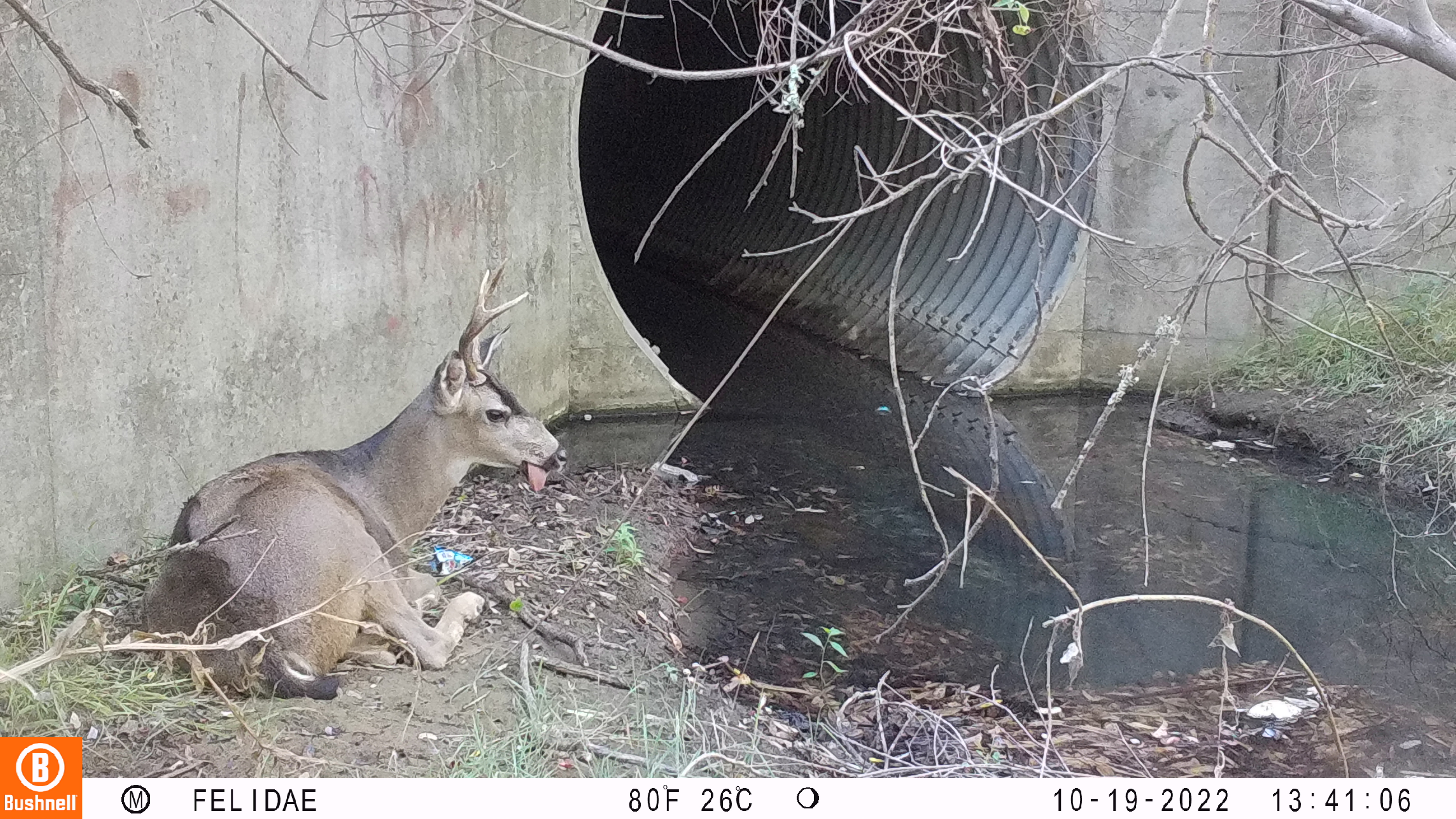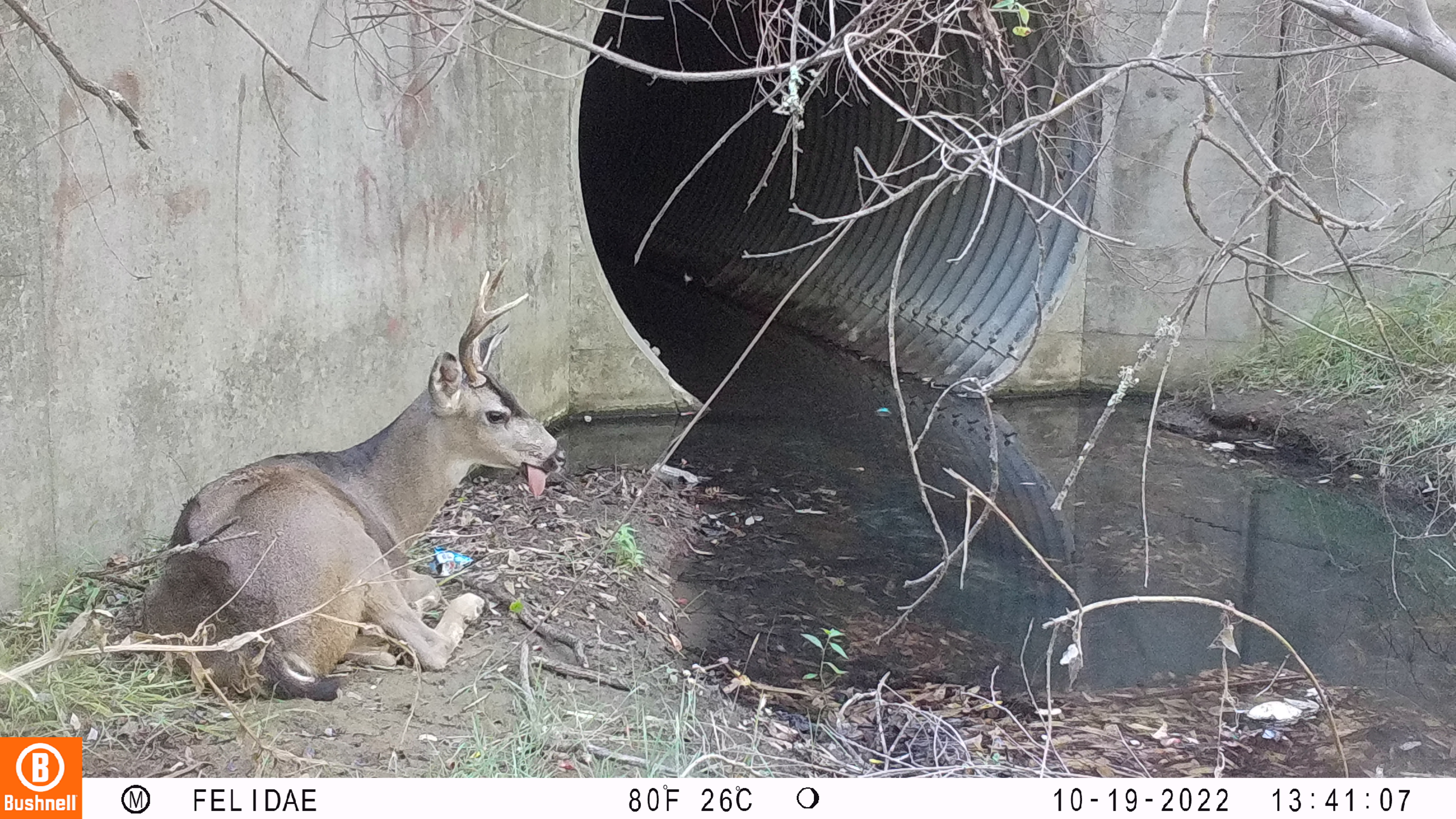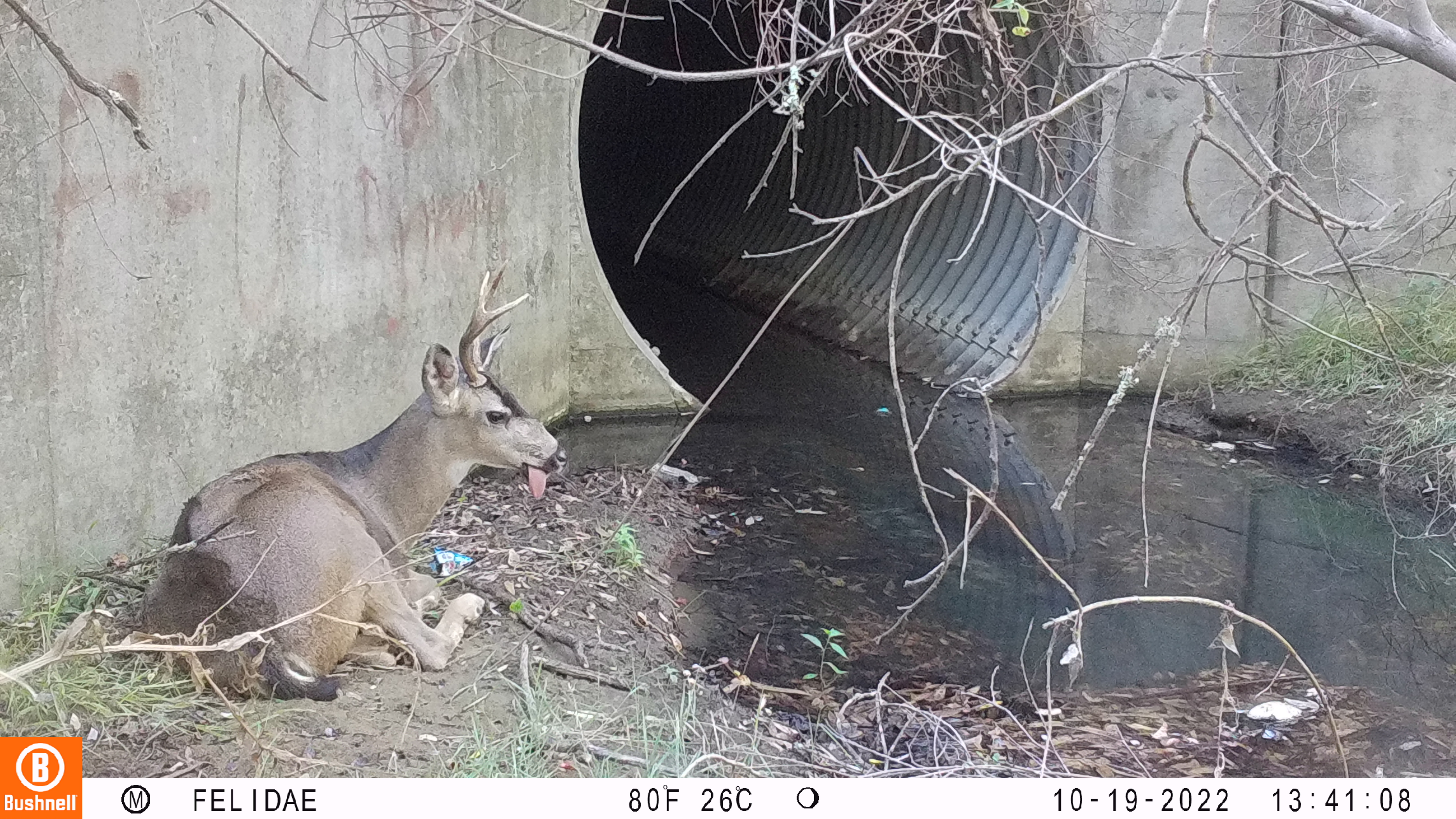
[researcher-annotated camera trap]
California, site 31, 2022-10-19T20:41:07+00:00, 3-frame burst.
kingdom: Animalia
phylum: Chordata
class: Mammalia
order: Artiodactyla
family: Cervidae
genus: Odocoileus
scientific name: Odocoileus hemionus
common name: mule deer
Mule deer (Odocoileus hemionus).